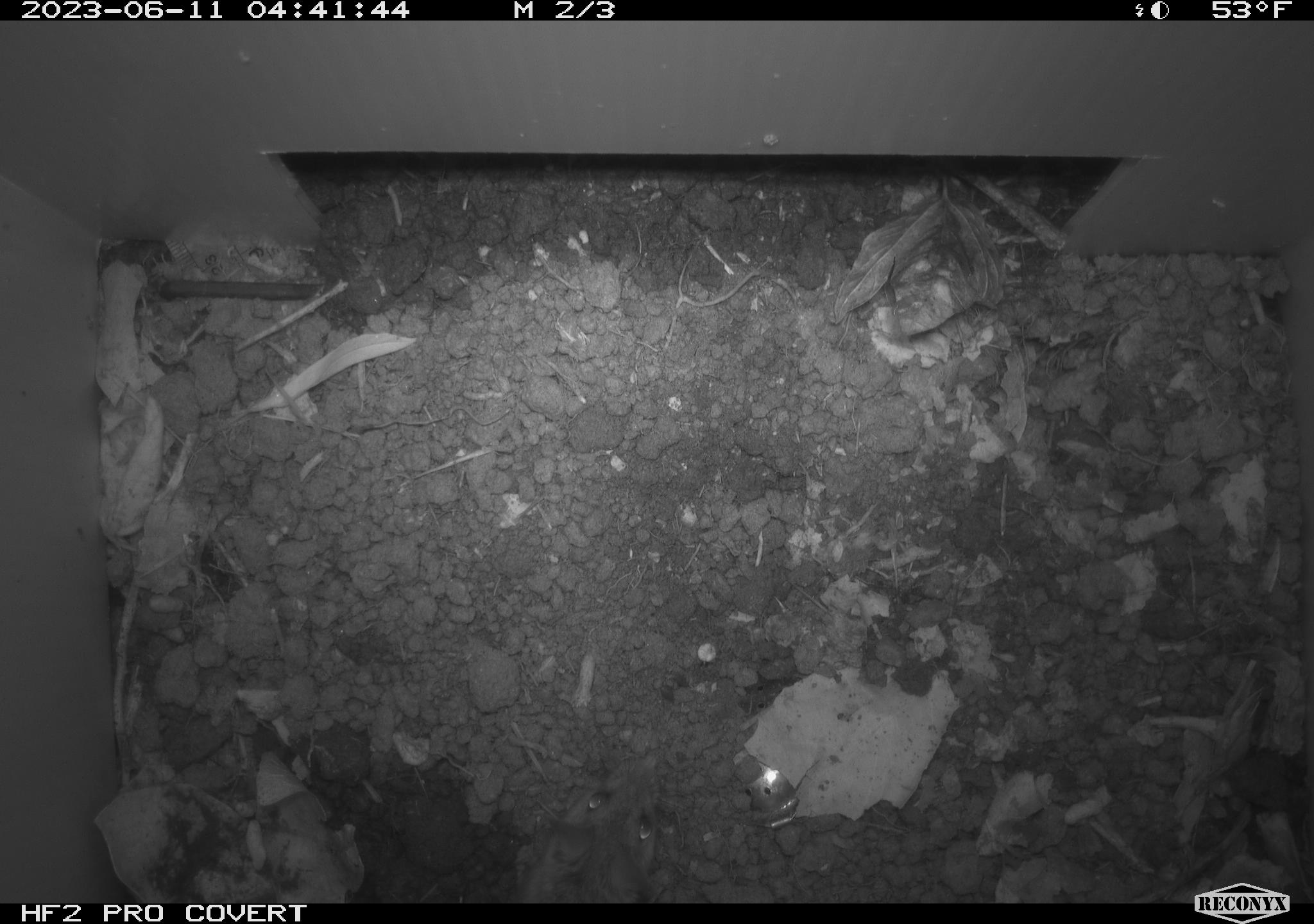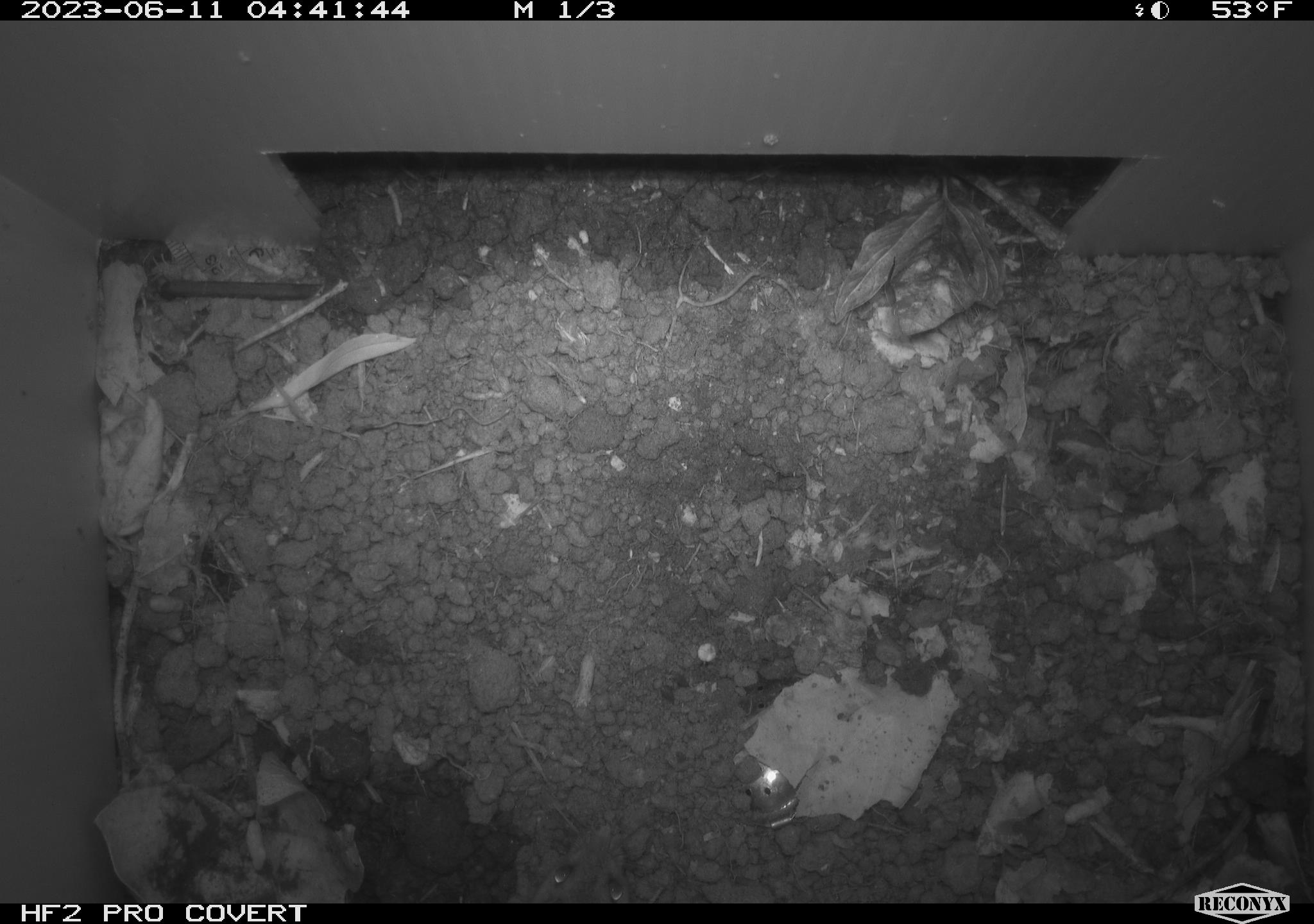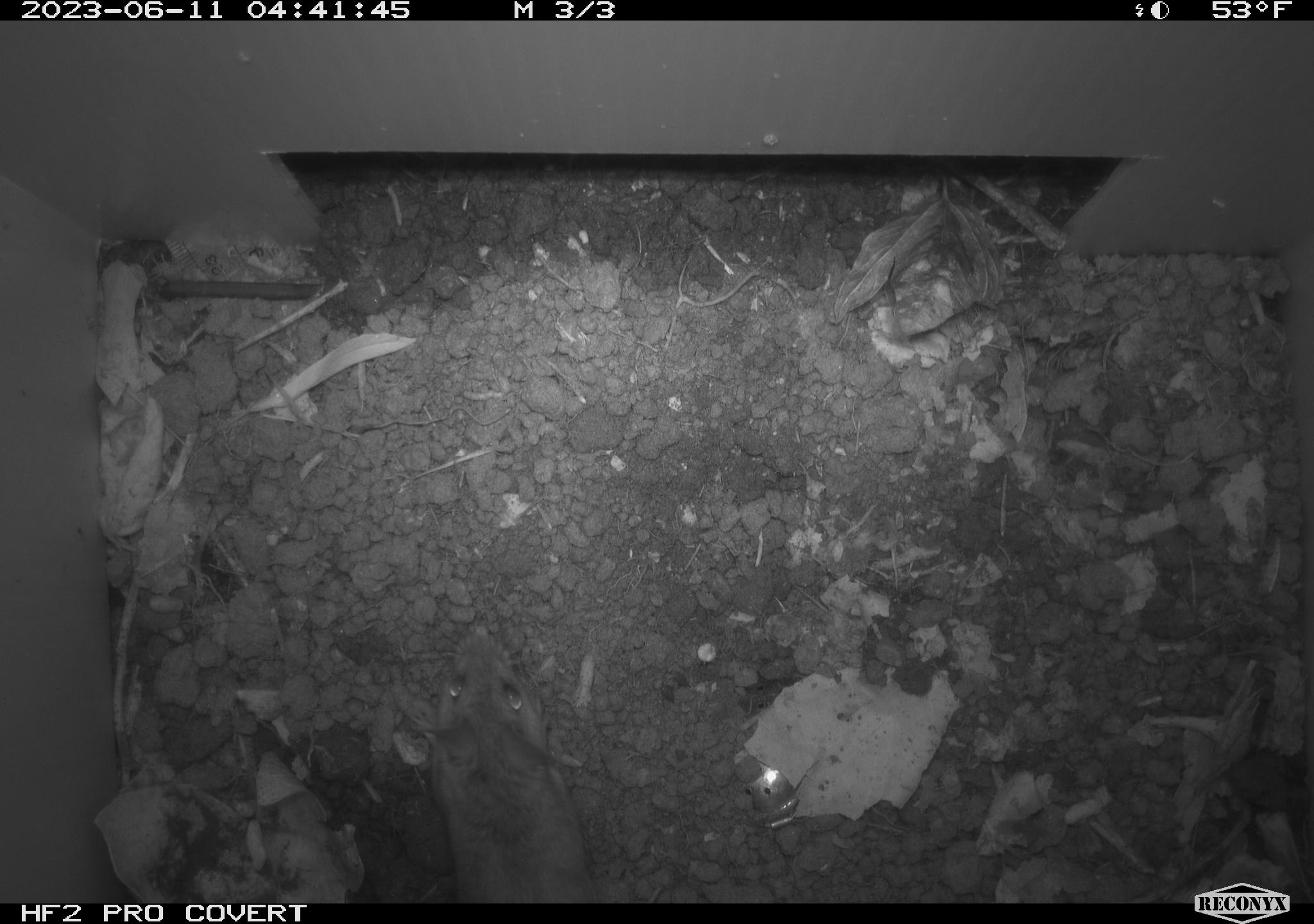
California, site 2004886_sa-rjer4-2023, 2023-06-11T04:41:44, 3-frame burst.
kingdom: Animalia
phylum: Chordata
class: Mammalia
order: Rodentia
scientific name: Rodentia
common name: mouse species